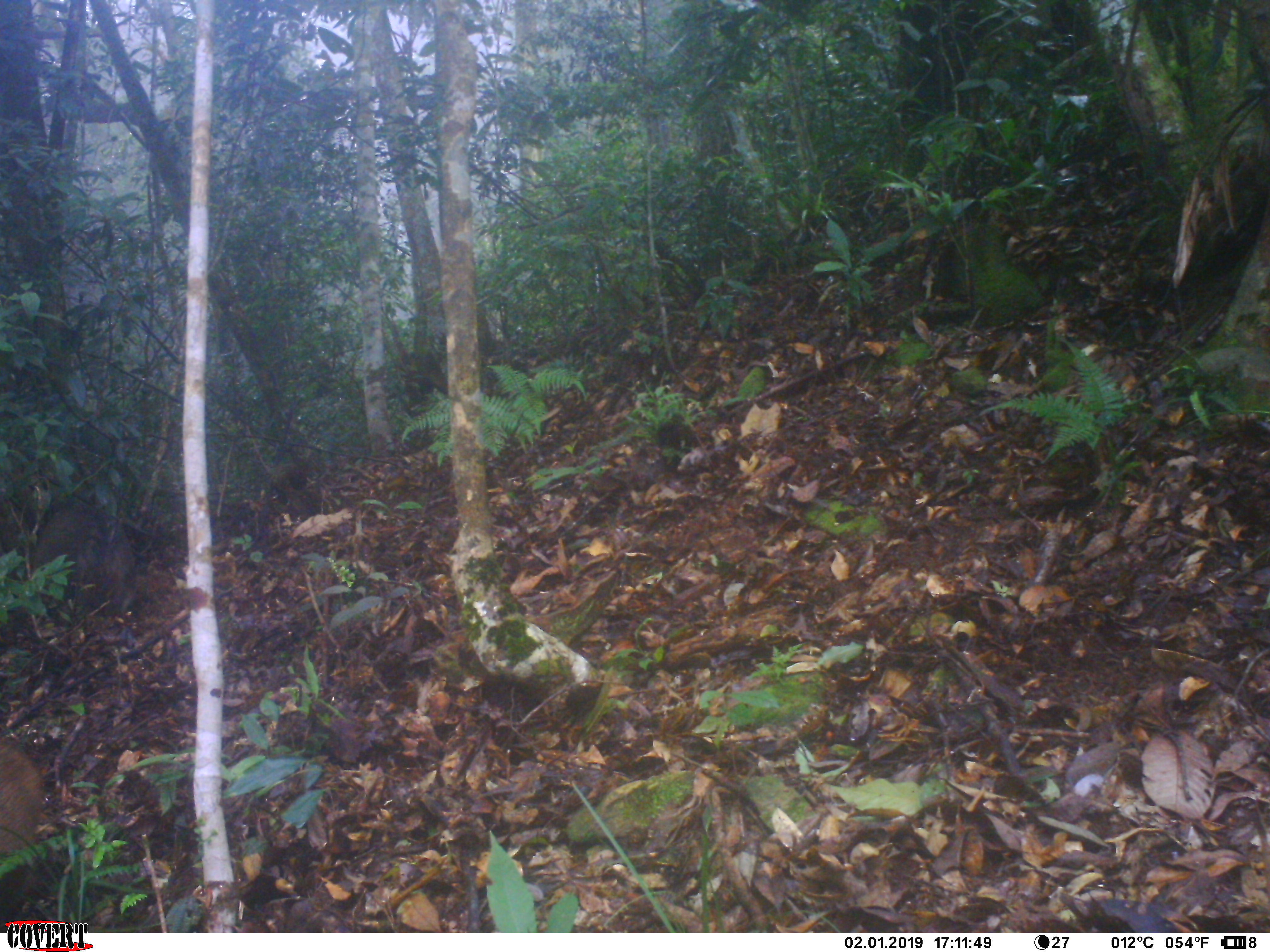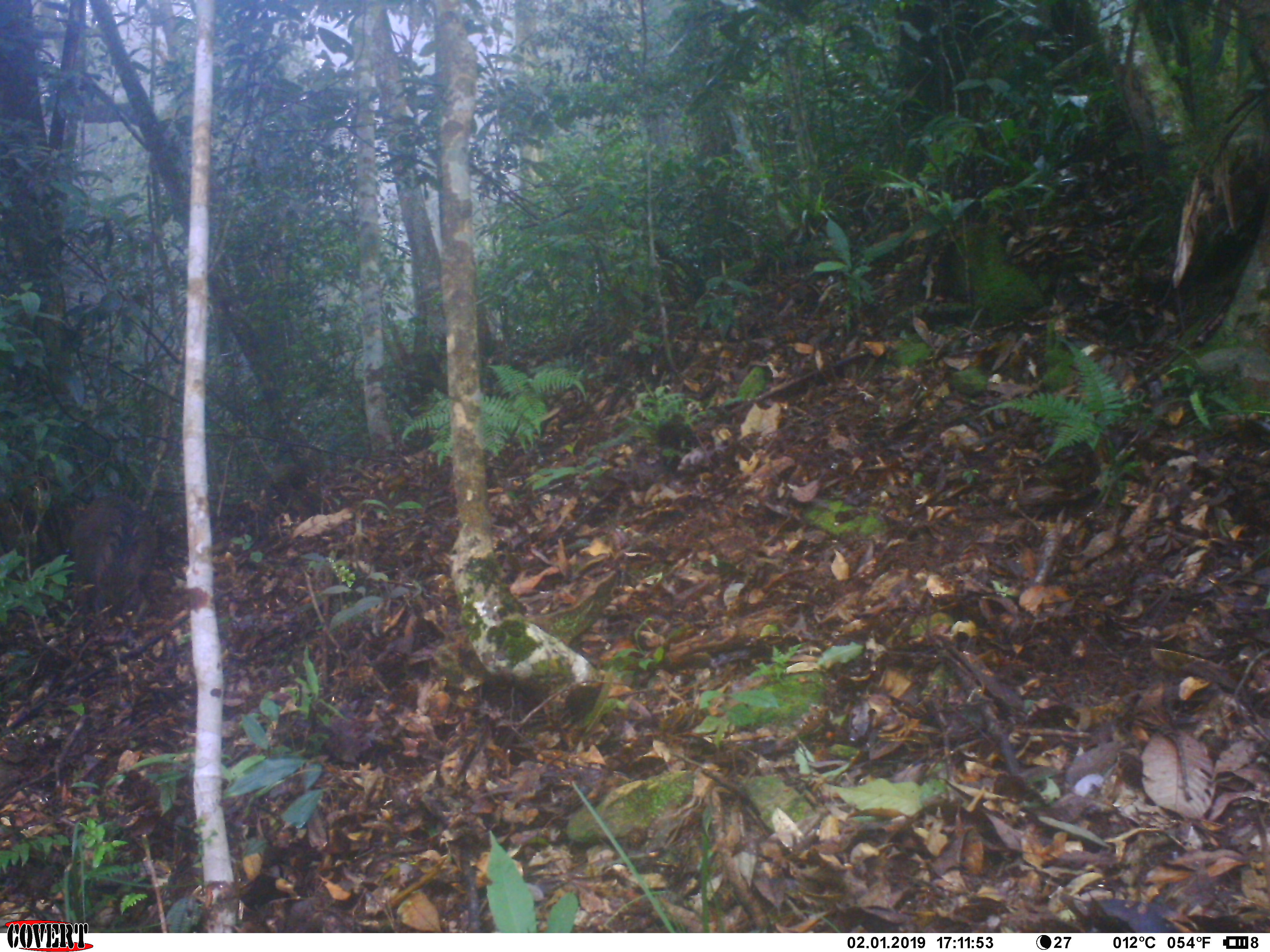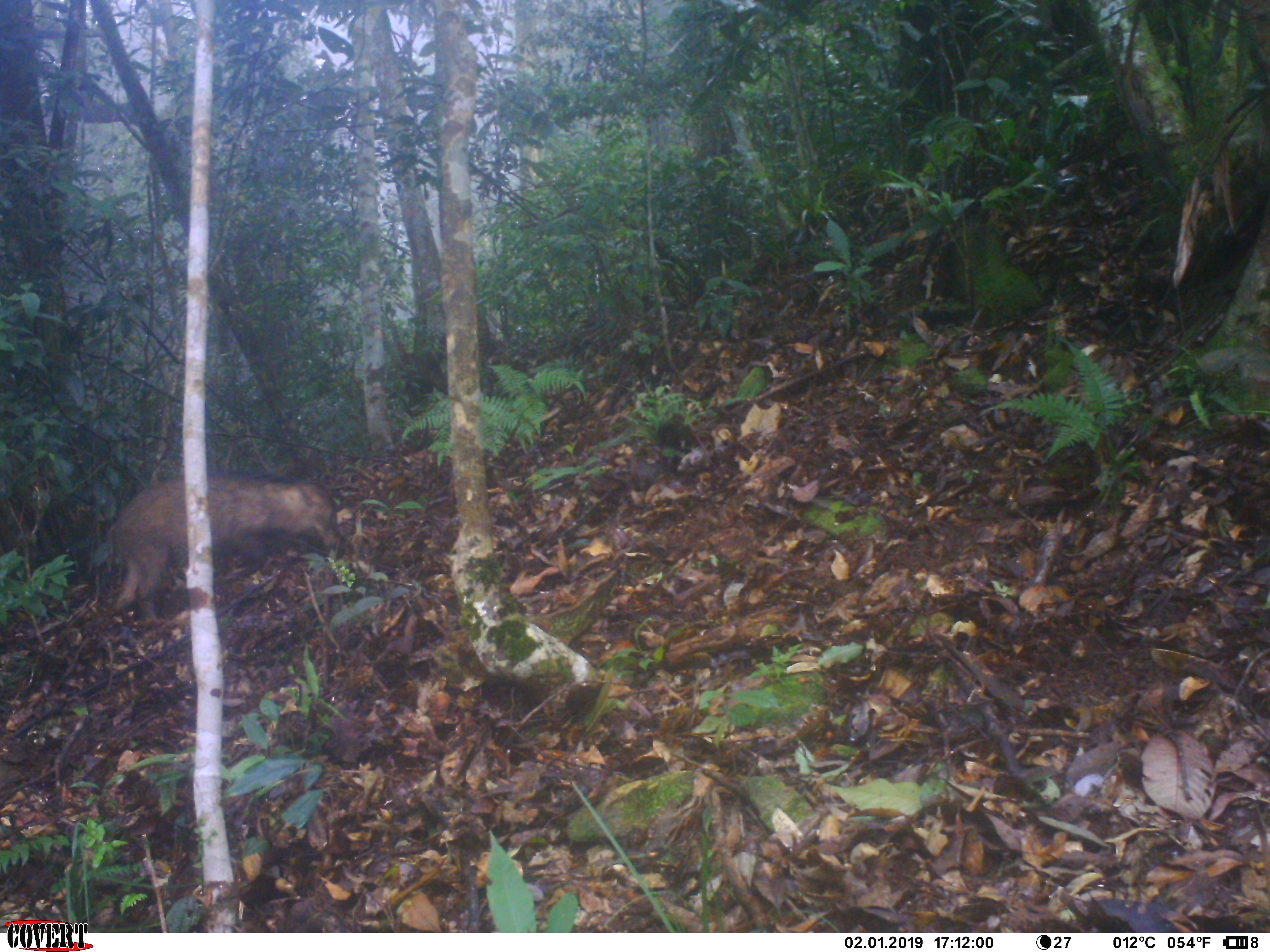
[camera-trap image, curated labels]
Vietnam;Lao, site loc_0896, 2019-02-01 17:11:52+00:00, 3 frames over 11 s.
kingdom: Animalia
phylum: Chordata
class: Mammalia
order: Artiodactyla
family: Suidae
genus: Sus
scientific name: Sus scrofa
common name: eurasian wild pig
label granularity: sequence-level